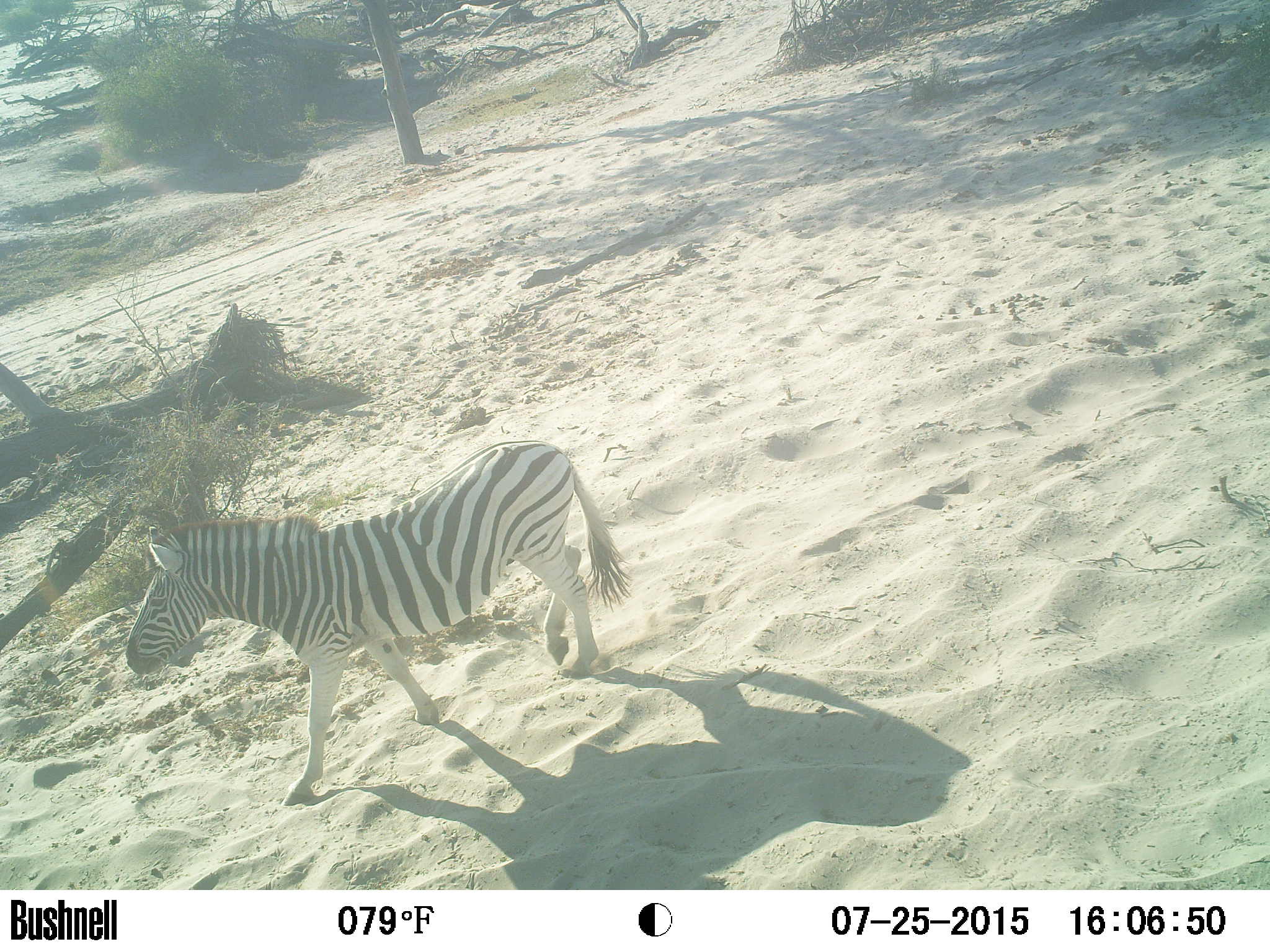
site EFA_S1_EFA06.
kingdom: Animalia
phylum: Chordata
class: Mammalia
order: Perissodactyla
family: Equidae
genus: Equus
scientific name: Equus quagga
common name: plains zebra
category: zebraplains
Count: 1.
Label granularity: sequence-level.